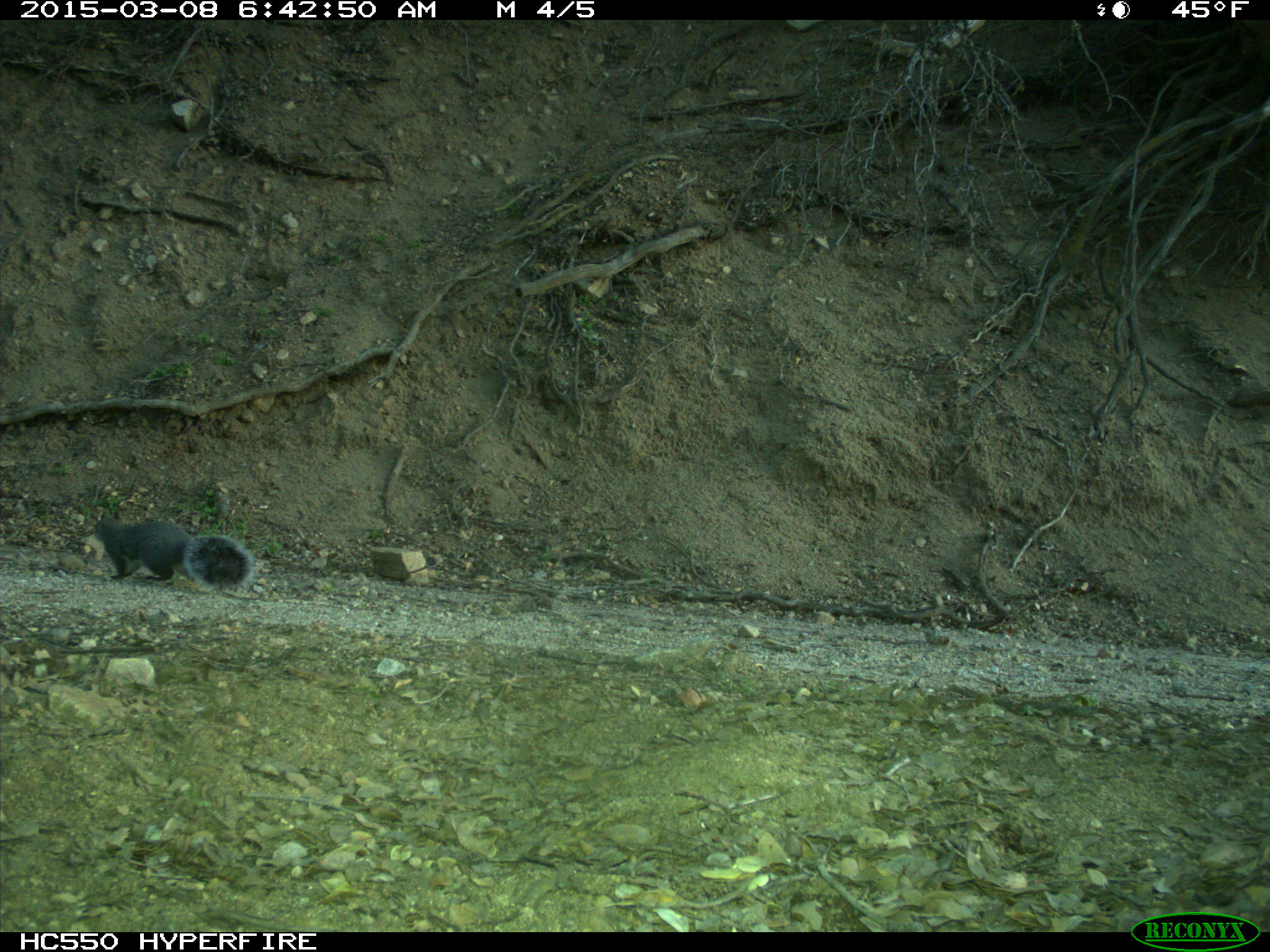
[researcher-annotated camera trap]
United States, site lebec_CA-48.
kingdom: Animalia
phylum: Chordata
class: Mammalia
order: Rodentia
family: Sciuridae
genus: Sciurus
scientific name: Sciurus carolinensis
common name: eastern gray squirrel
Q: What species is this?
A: Sciurus carolinensis (eastern gray squirrel).